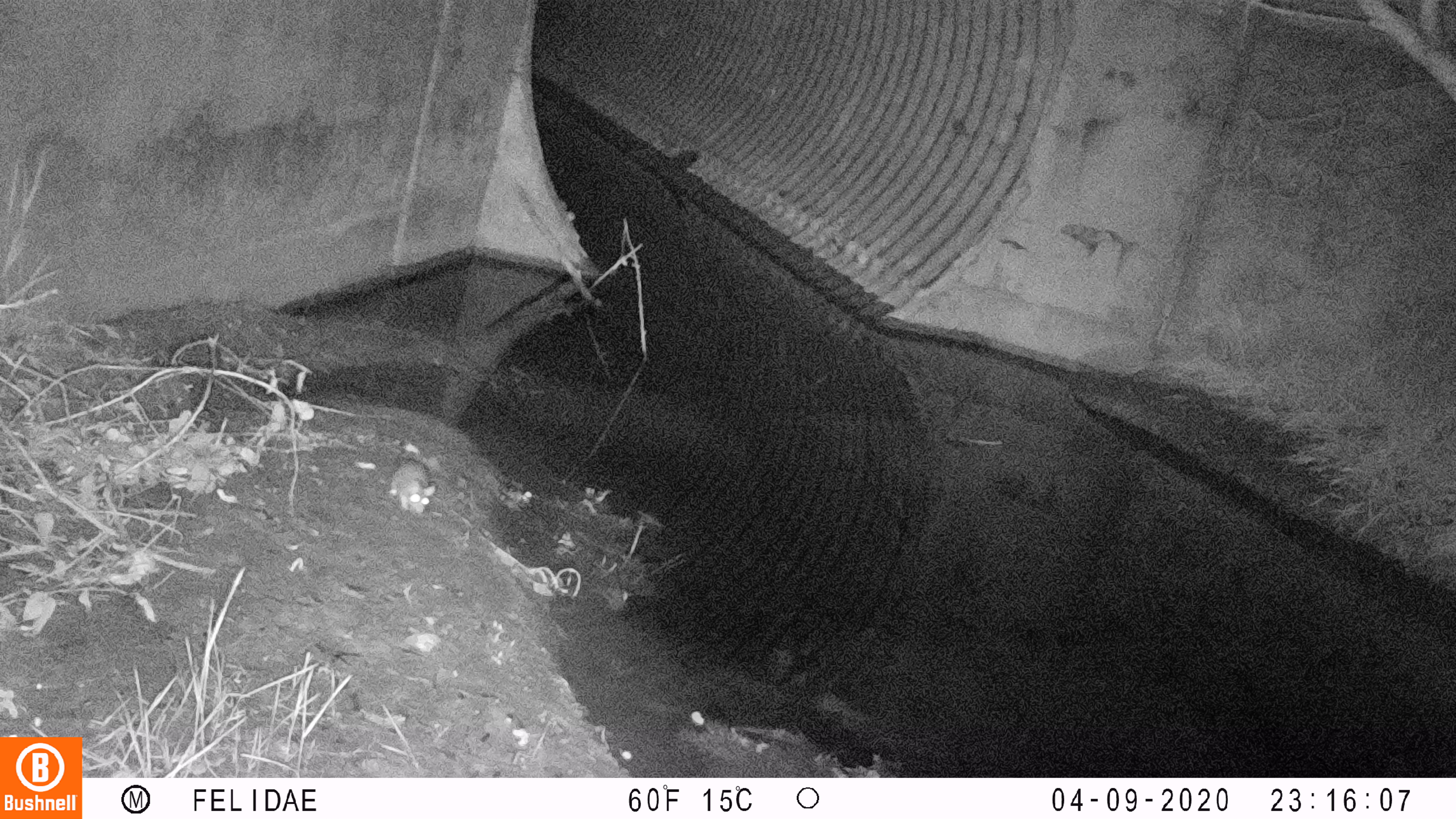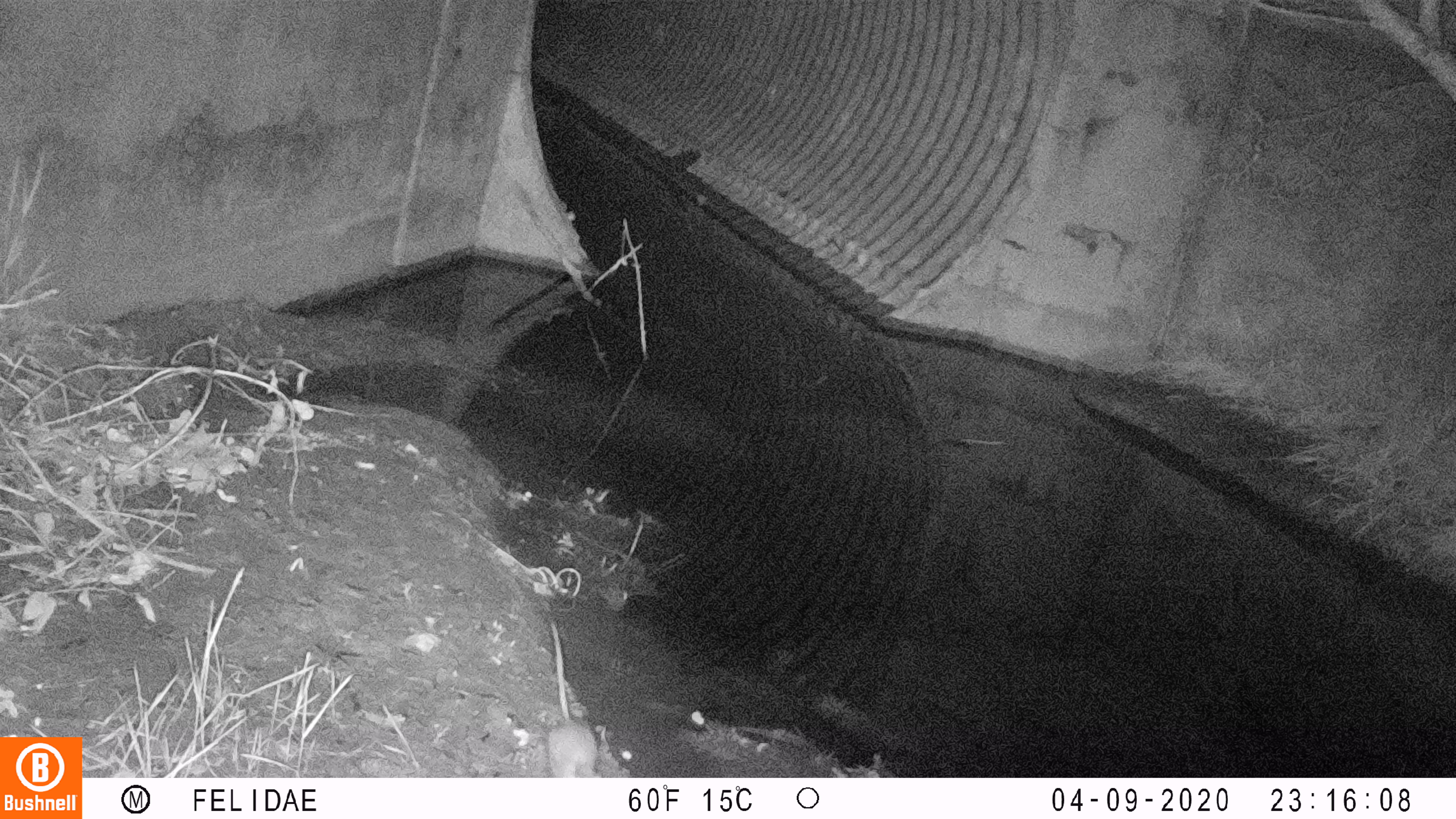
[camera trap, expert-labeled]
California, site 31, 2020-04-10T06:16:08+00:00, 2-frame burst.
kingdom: Animalia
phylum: Chordata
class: Mammalia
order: Rodentia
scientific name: Rodentia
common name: mouse or rat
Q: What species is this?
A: Mouse or rat (Rodentia).